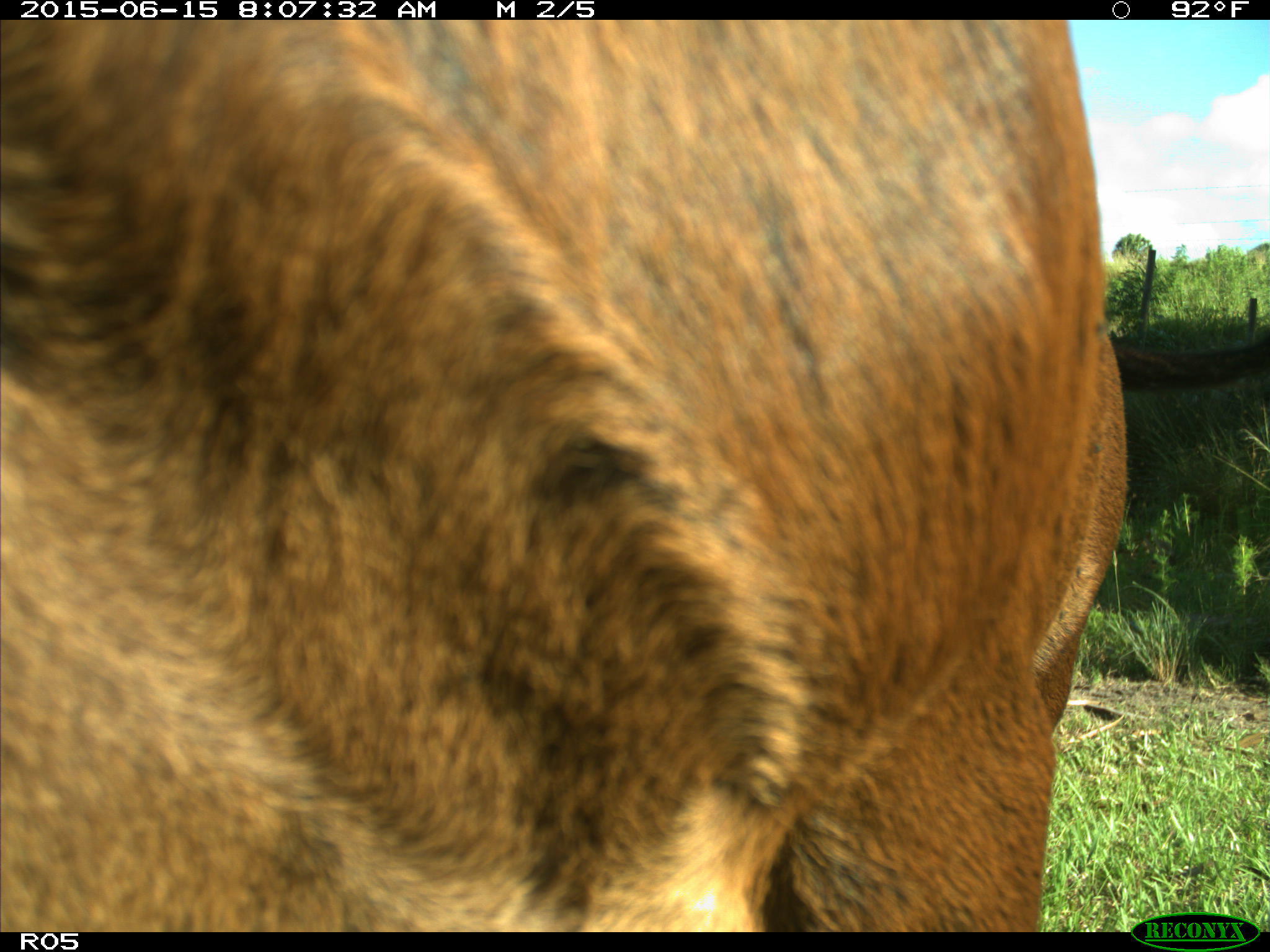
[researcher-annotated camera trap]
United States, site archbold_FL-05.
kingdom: Animalia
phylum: Chordata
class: Mammalia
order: Artiodactyla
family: Bovidae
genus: Bos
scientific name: Bos taurus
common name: domestic cow